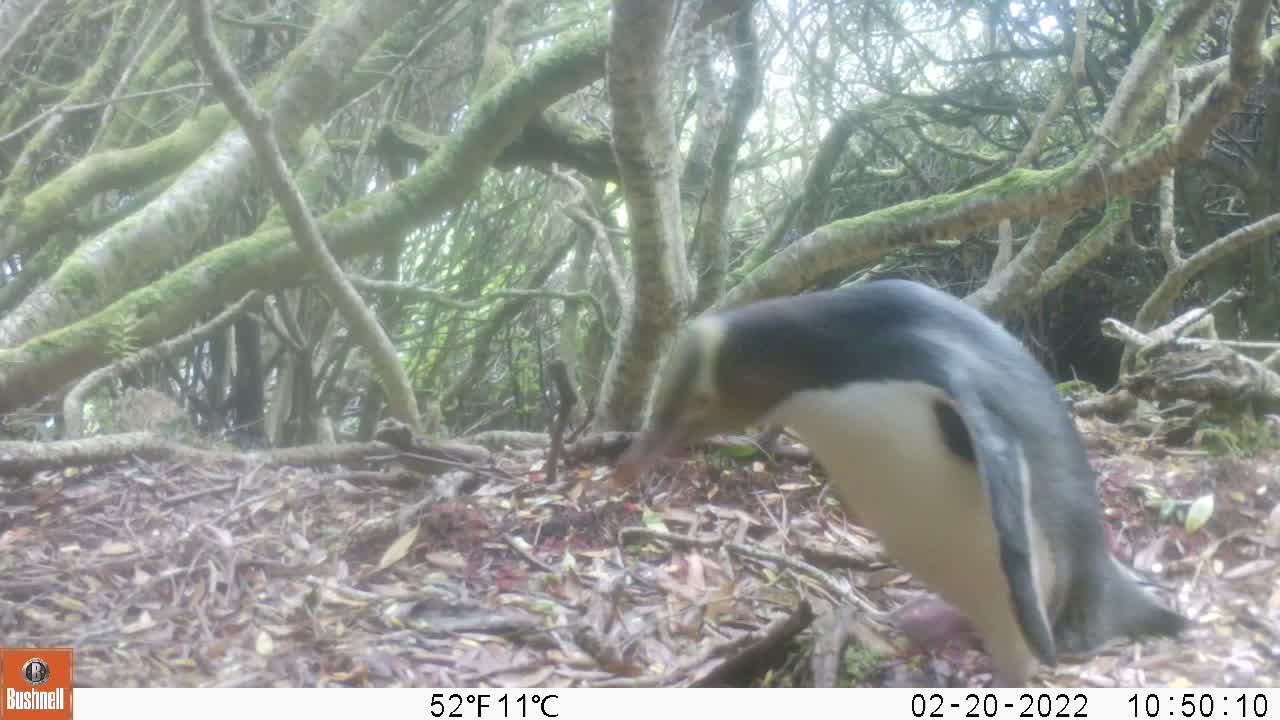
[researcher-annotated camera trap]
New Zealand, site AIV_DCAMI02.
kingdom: Animalia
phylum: Chordata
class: Aves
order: Sphenisciformes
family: Spheniscidae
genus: Megadyptes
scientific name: Megadyptes antipodes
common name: yellow-eyed penguin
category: yellow eyed penguin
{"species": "yellow eyed penguin (yellow-eyed penguin) (Megadyptes antipodes)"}